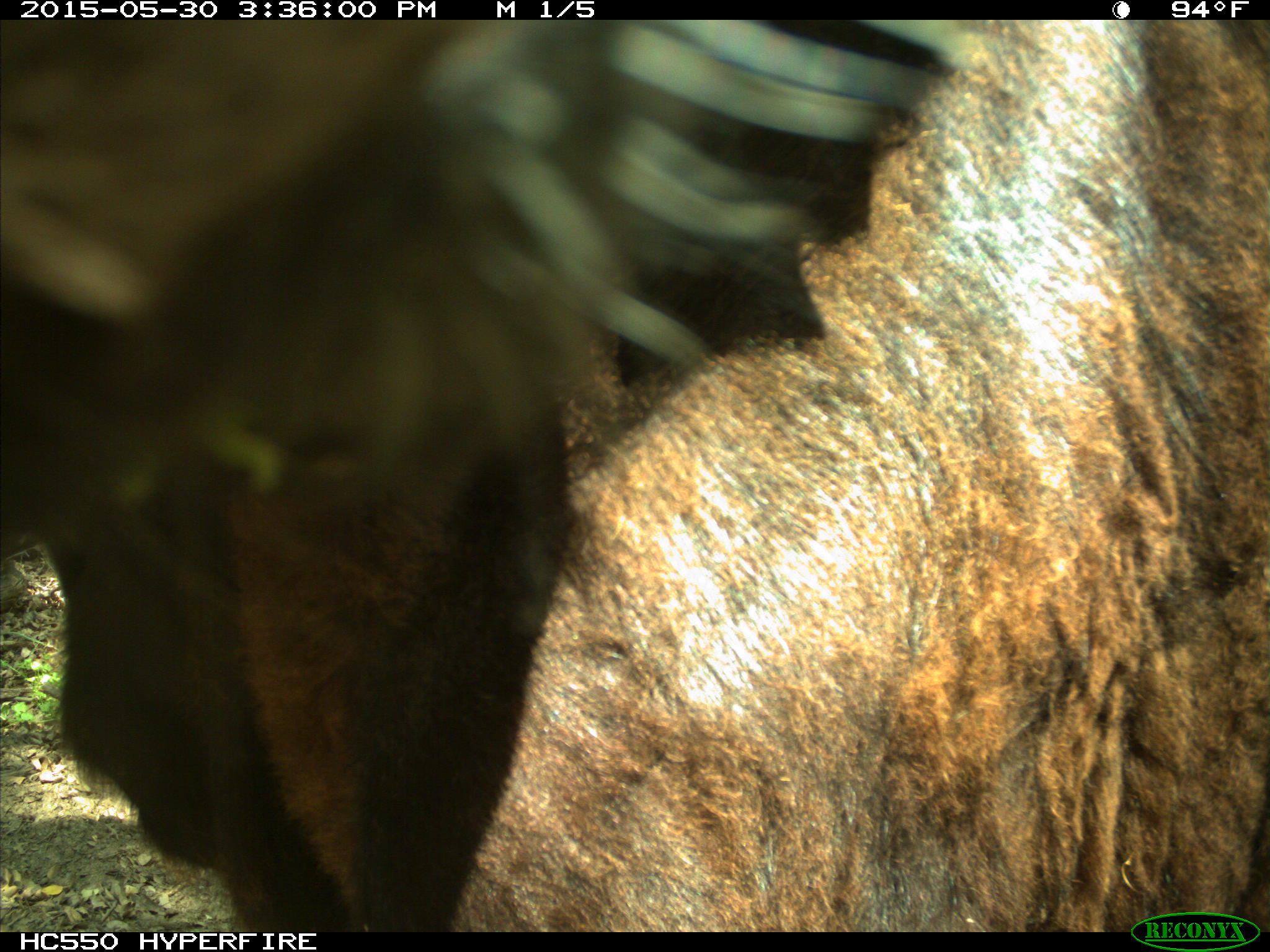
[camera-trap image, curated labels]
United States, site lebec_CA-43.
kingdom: Animalia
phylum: Chordata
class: Mammalia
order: Artiodactyla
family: Bovidae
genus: Bos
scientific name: Bos taurus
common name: domestic cow